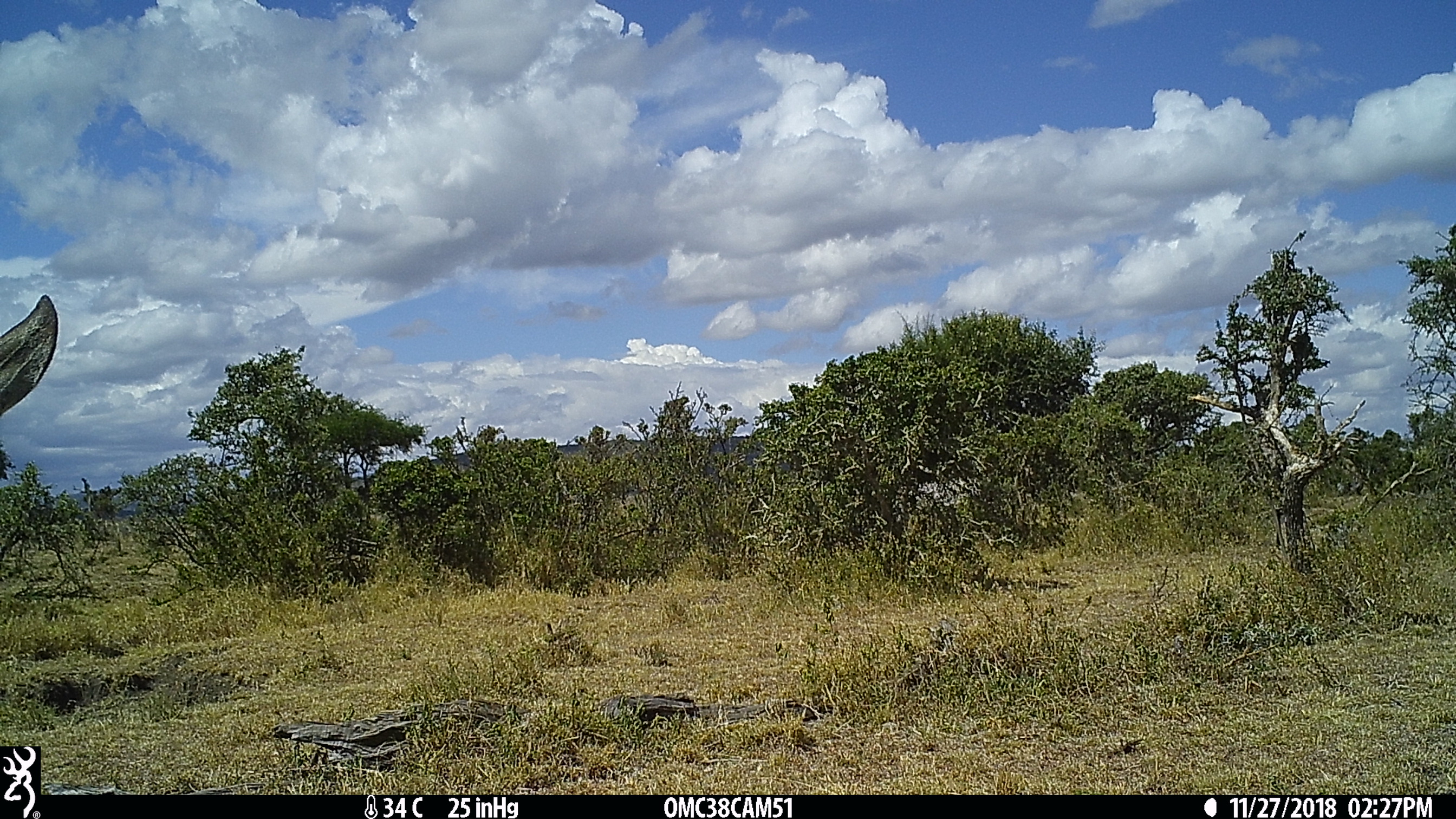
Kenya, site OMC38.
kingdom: Animalia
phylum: Chordata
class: Mammalia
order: Artiodactyla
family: Bovidae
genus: Eudorcas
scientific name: Eudorcas thomsonii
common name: thomon's gazelle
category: gazelle thomsons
Gazelle thomsons (thomon's gazelle) (Eudorcas thomsonii).